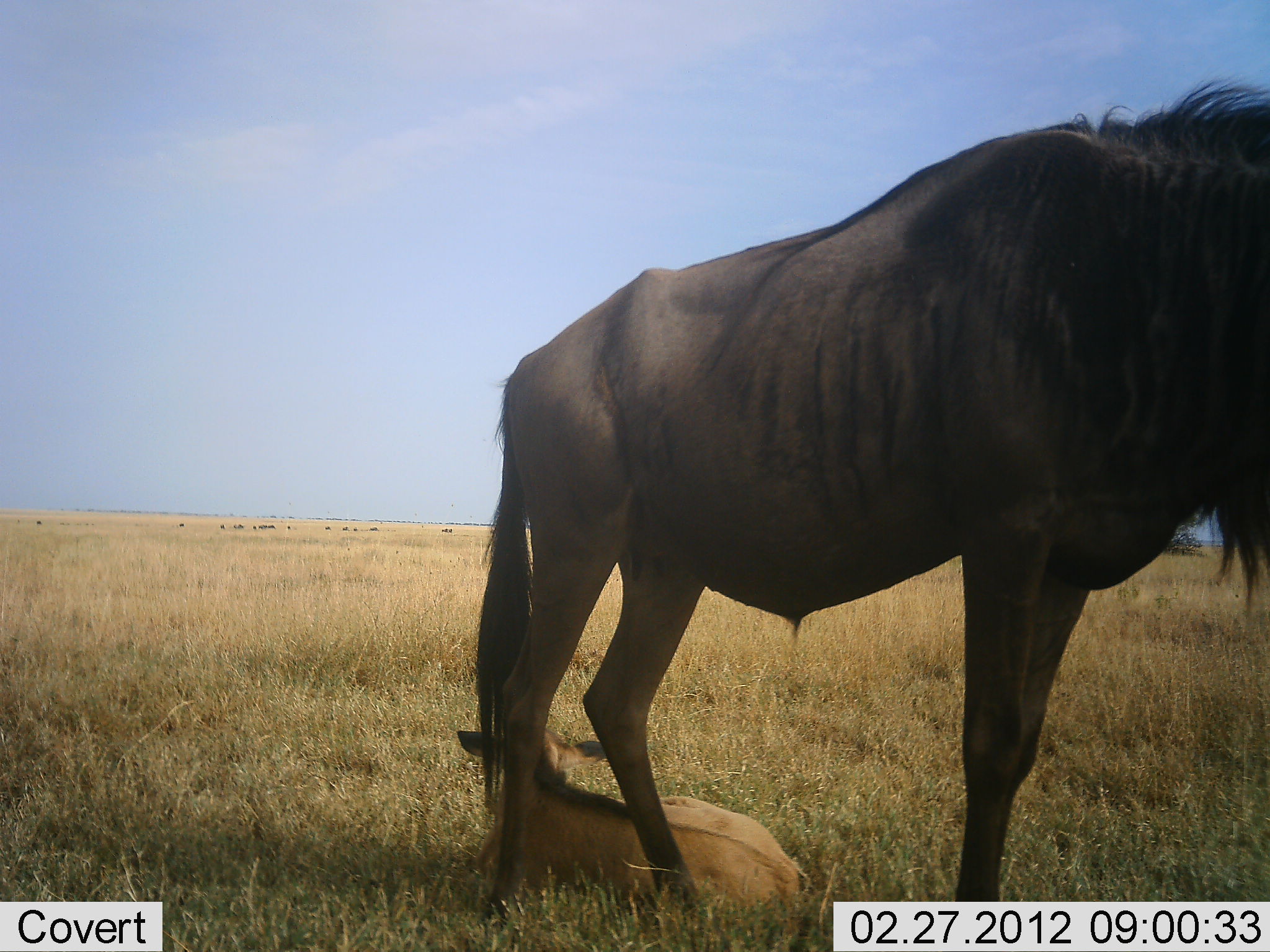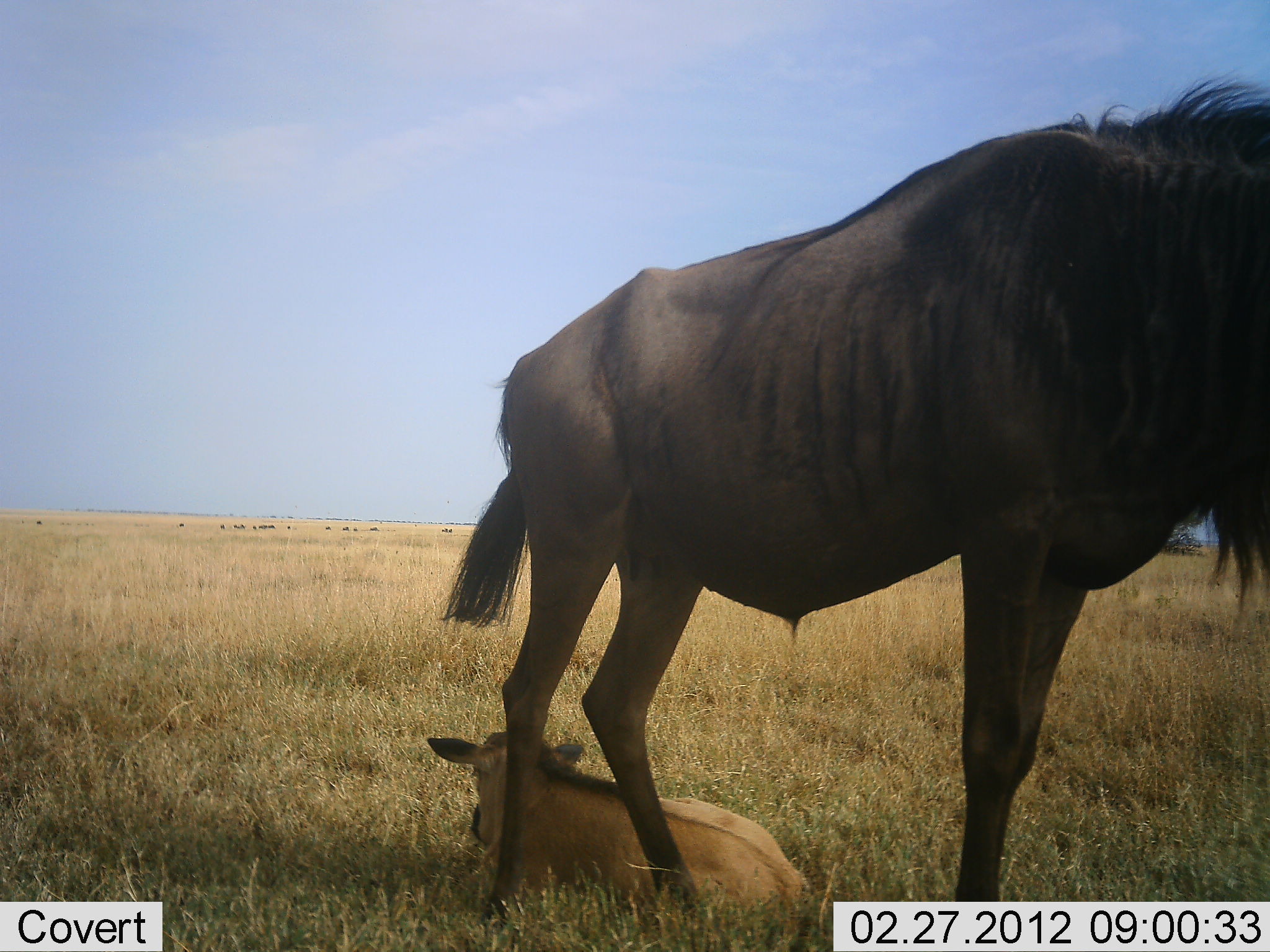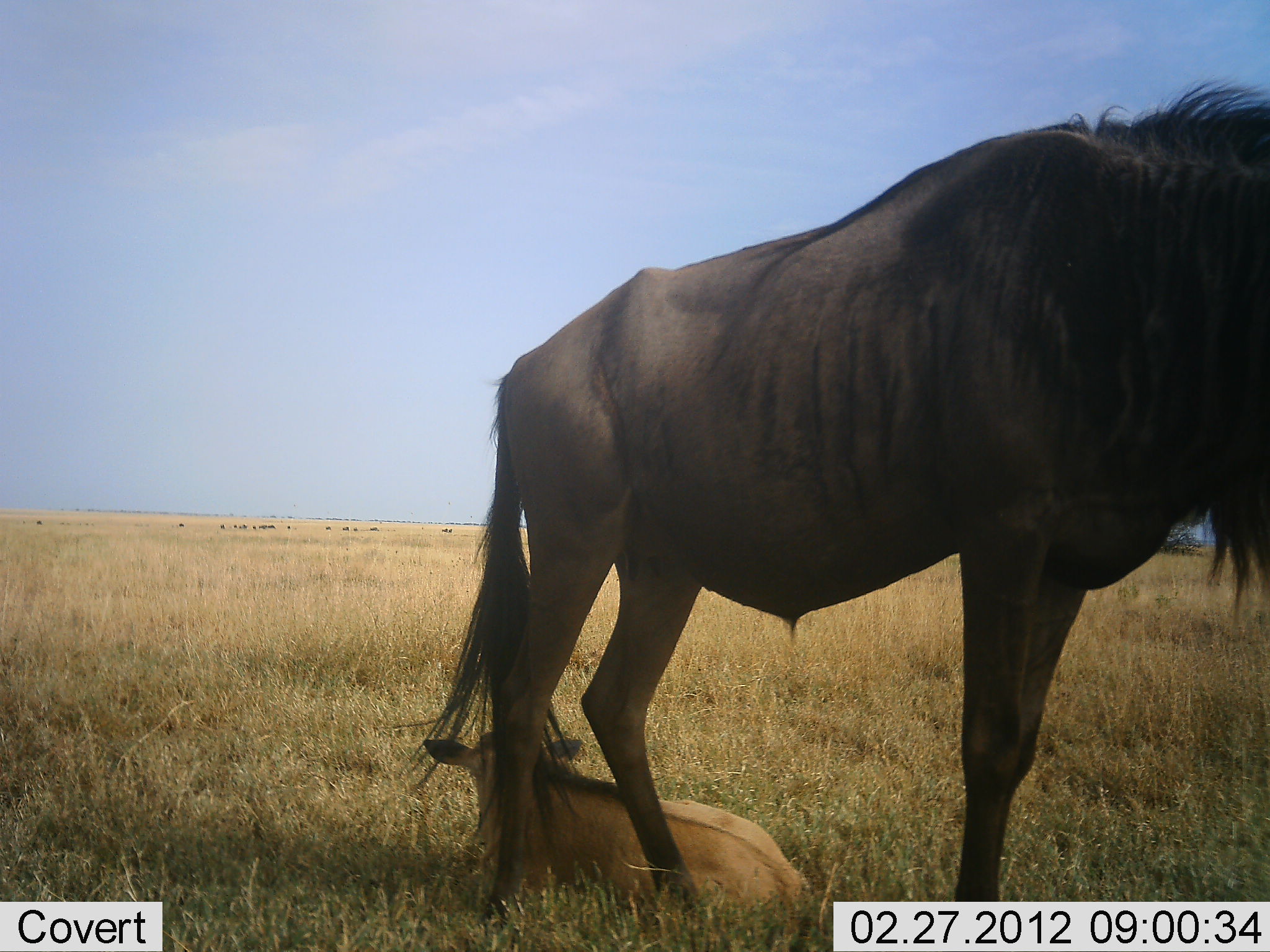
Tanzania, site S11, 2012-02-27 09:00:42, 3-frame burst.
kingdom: Animalia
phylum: Chordata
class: Mammalia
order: Artiodactyla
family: Bovidae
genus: Connochaetes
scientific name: Connochaetes taurinus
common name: blue wildebeest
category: wildebeest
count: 2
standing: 88%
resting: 94%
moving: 0%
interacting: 6%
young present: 94%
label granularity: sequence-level